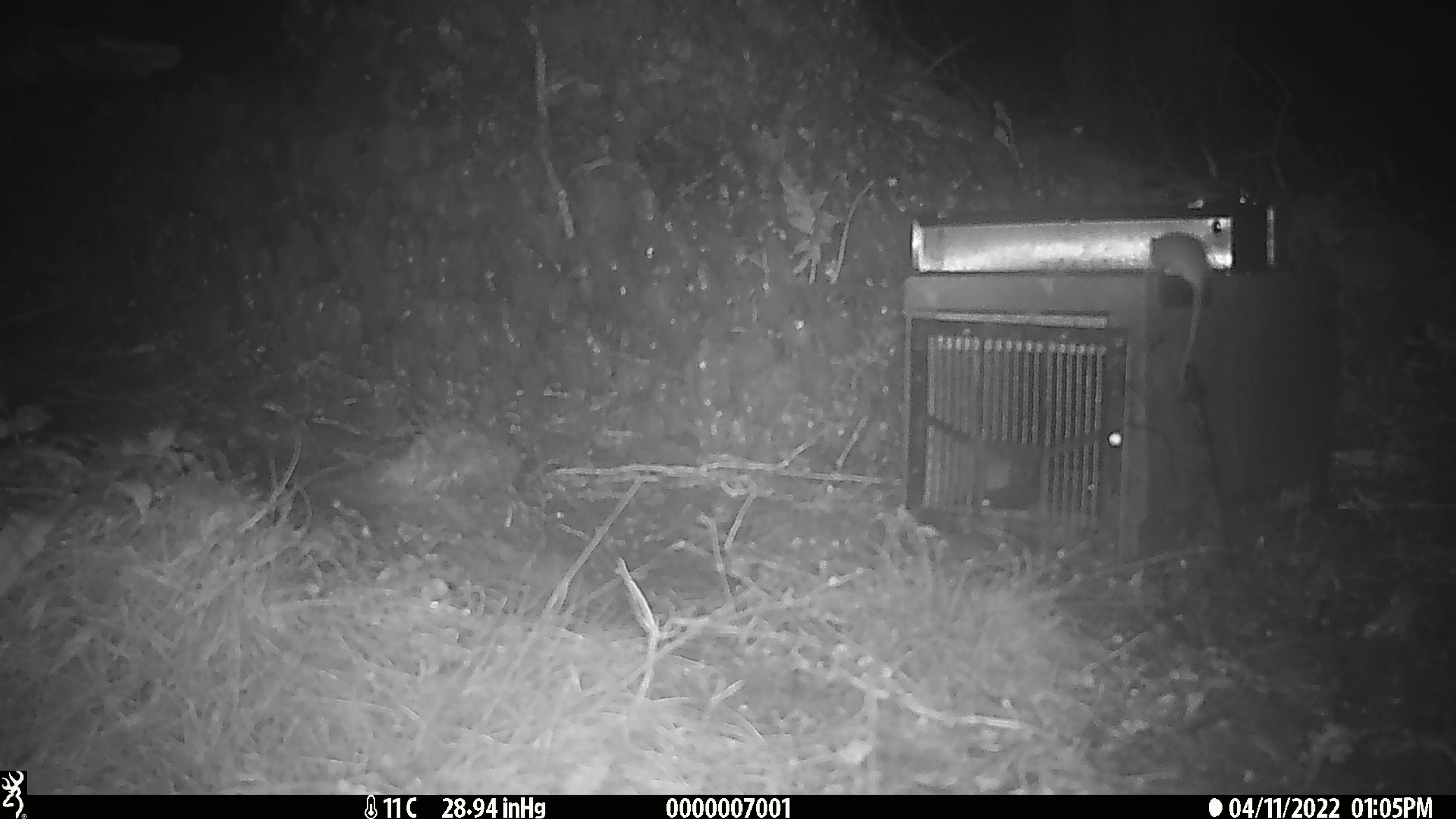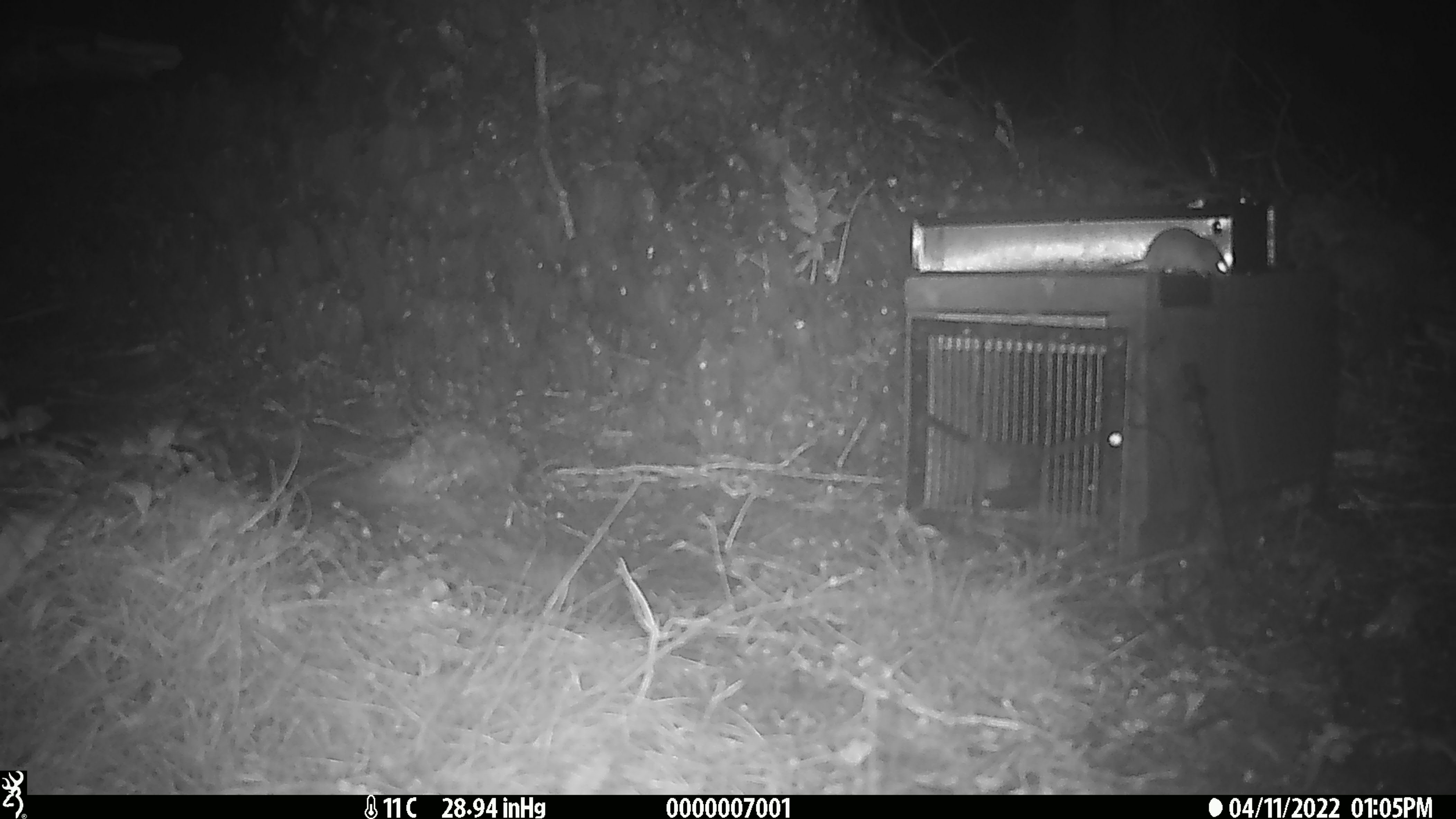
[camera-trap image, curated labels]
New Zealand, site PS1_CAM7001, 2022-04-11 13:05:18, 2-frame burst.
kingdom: Animalia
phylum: Chordata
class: Mammalia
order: Rodentia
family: Muridae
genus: Mus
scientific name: Mus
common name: mouse